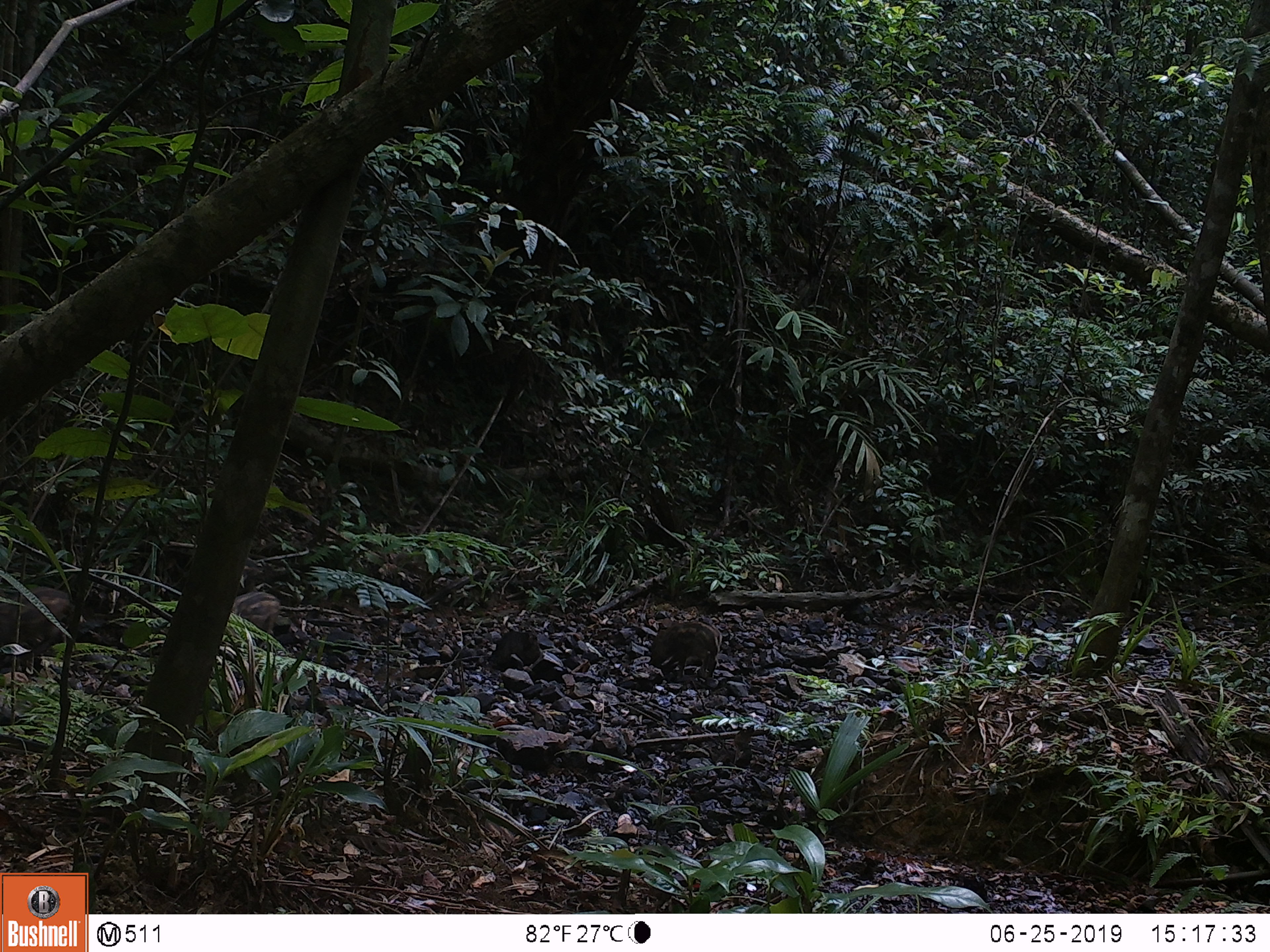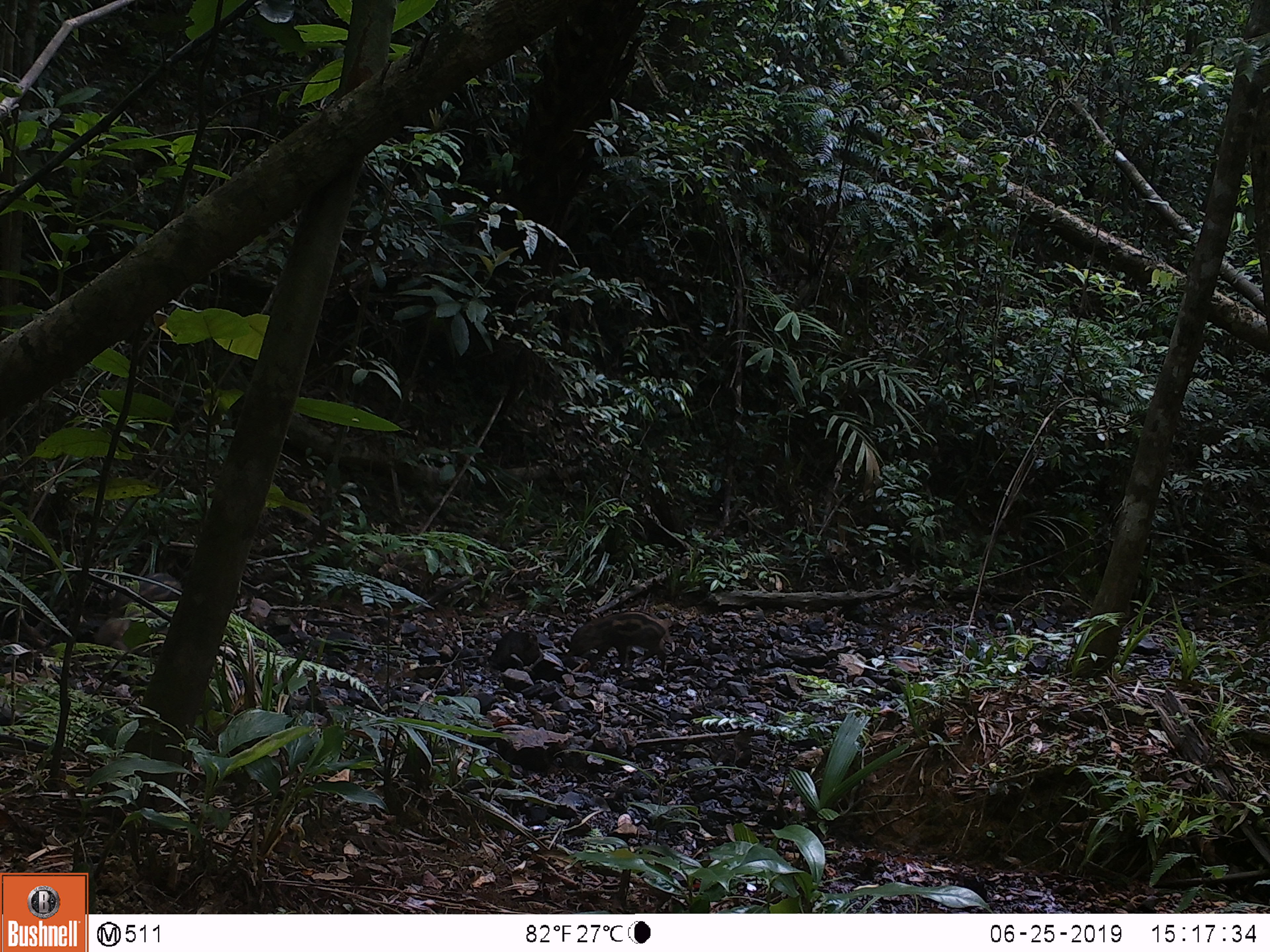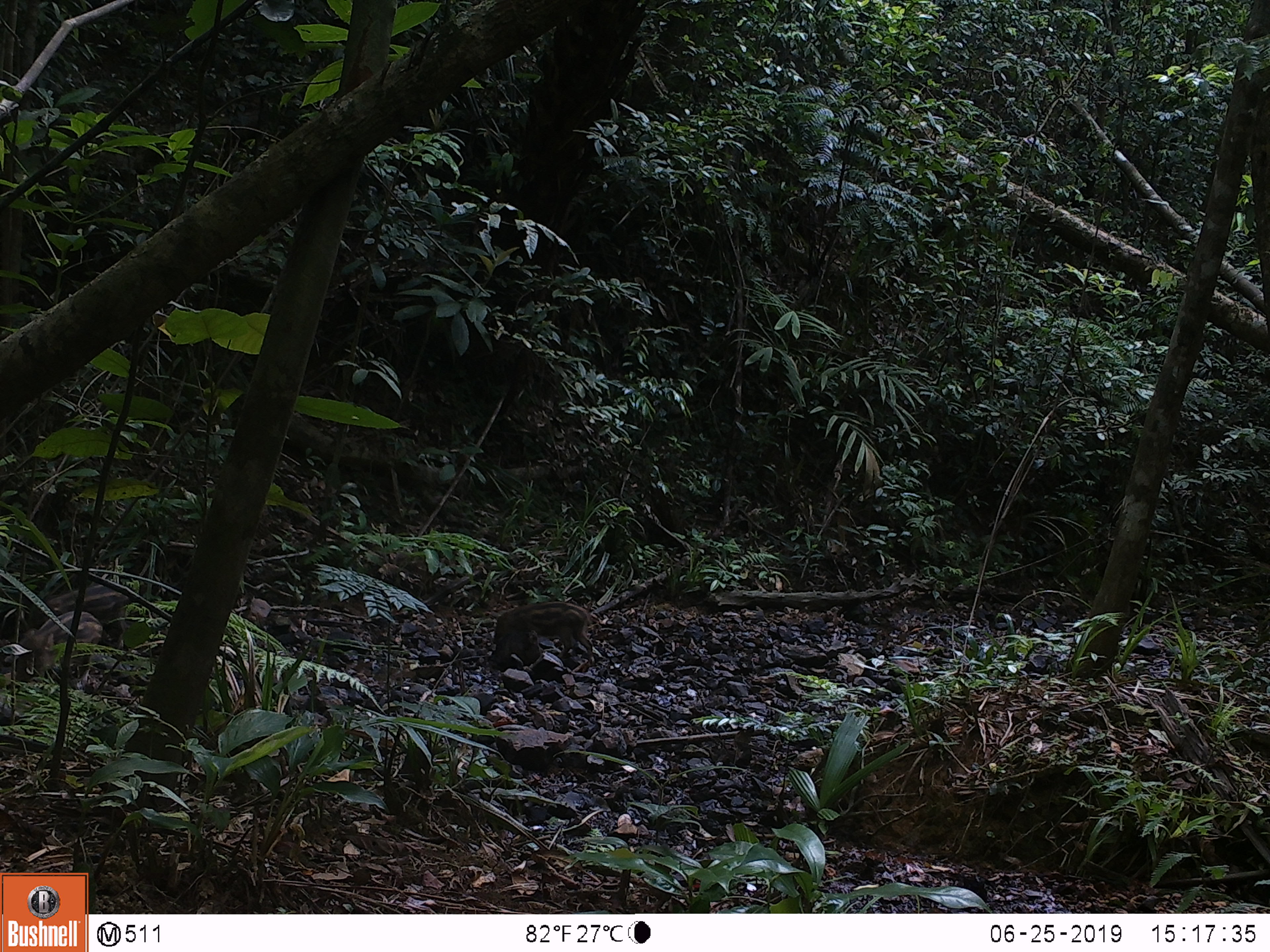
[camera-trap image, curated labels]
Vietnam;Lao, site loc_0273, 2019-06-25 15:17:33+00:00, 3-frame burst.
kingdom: Animalia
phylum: Chordata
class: Mammalia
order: Artiodactyla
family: Suidae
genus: Sus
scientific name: Sus scrofa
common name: eurasian wild pig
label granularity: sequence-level